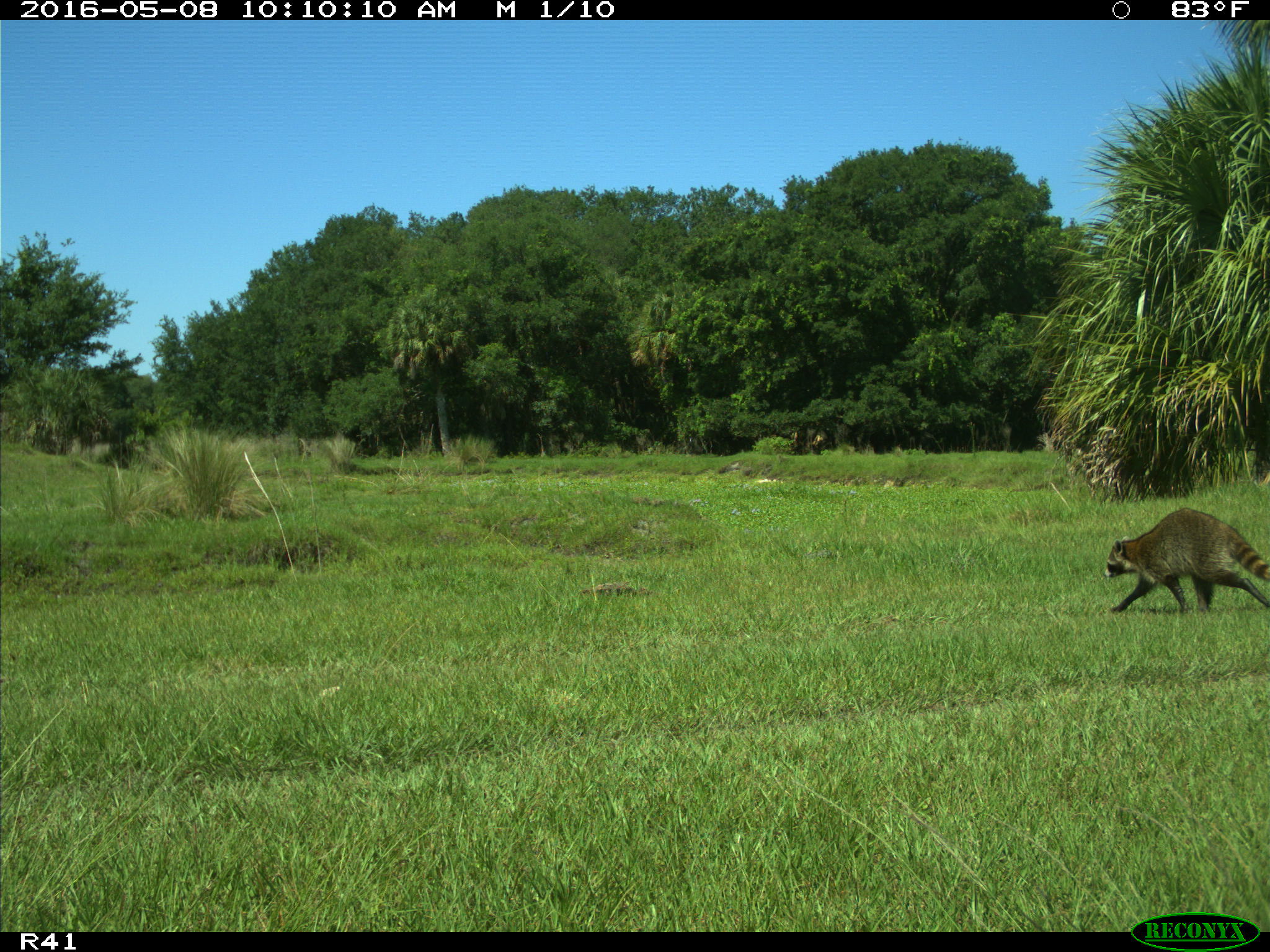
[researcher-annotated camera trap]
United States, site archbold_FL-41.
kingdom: Animalia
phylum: Chordata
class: Mammalia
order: Carnivora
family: Procyonidae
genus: Procyon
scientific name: Procyon lotor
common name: common raccoon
Procyon lotor (common raccoon).